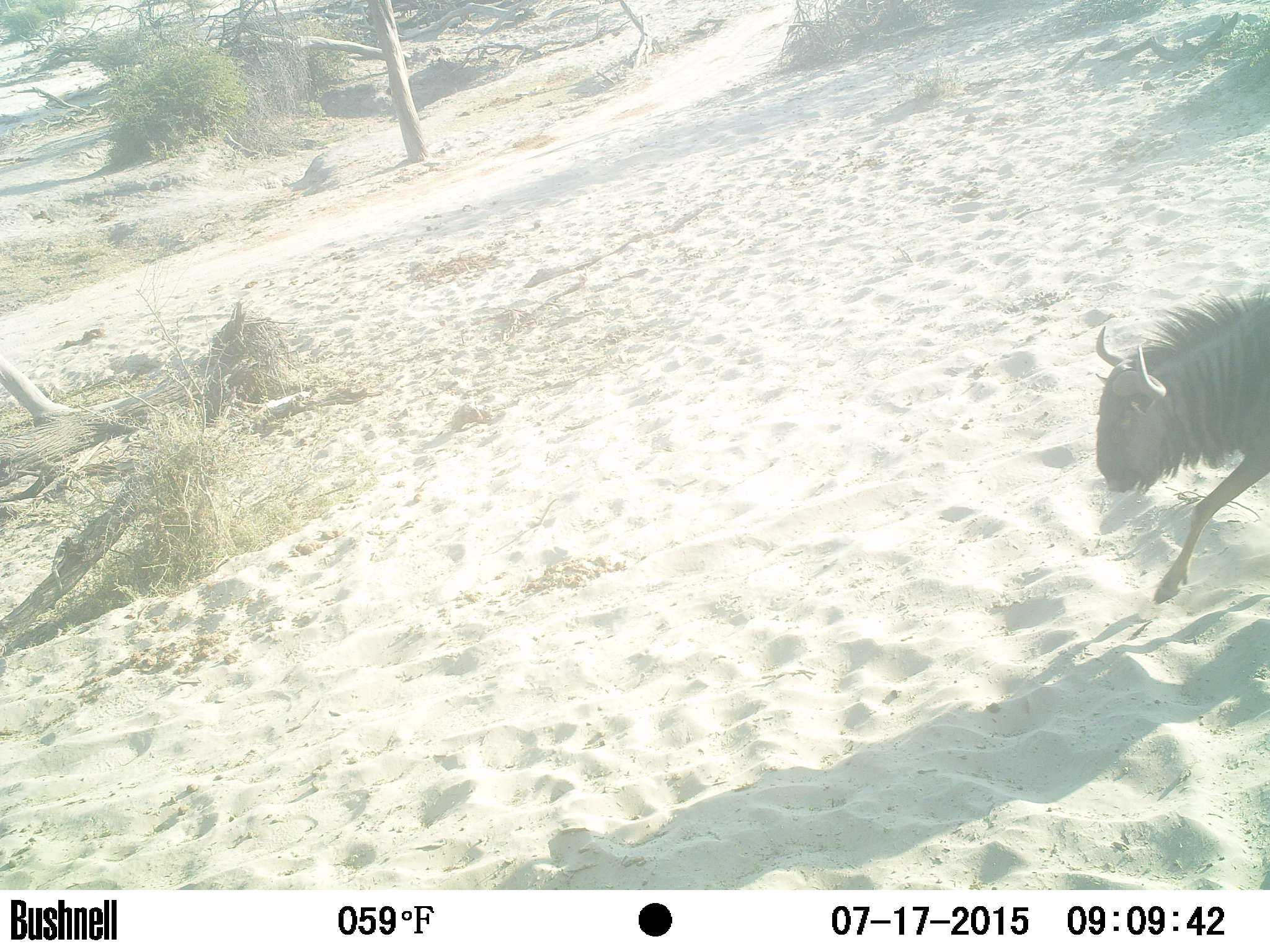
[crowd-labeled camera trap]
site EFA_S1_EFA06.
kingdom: Animalia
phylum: Chordata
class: Mammalia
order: Artiodactyla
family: Bovidae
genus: Connochaetes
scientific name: Connochaetes taurinus taurinus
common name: blue wildebeest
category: wildebeestblue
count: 1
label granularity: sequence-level